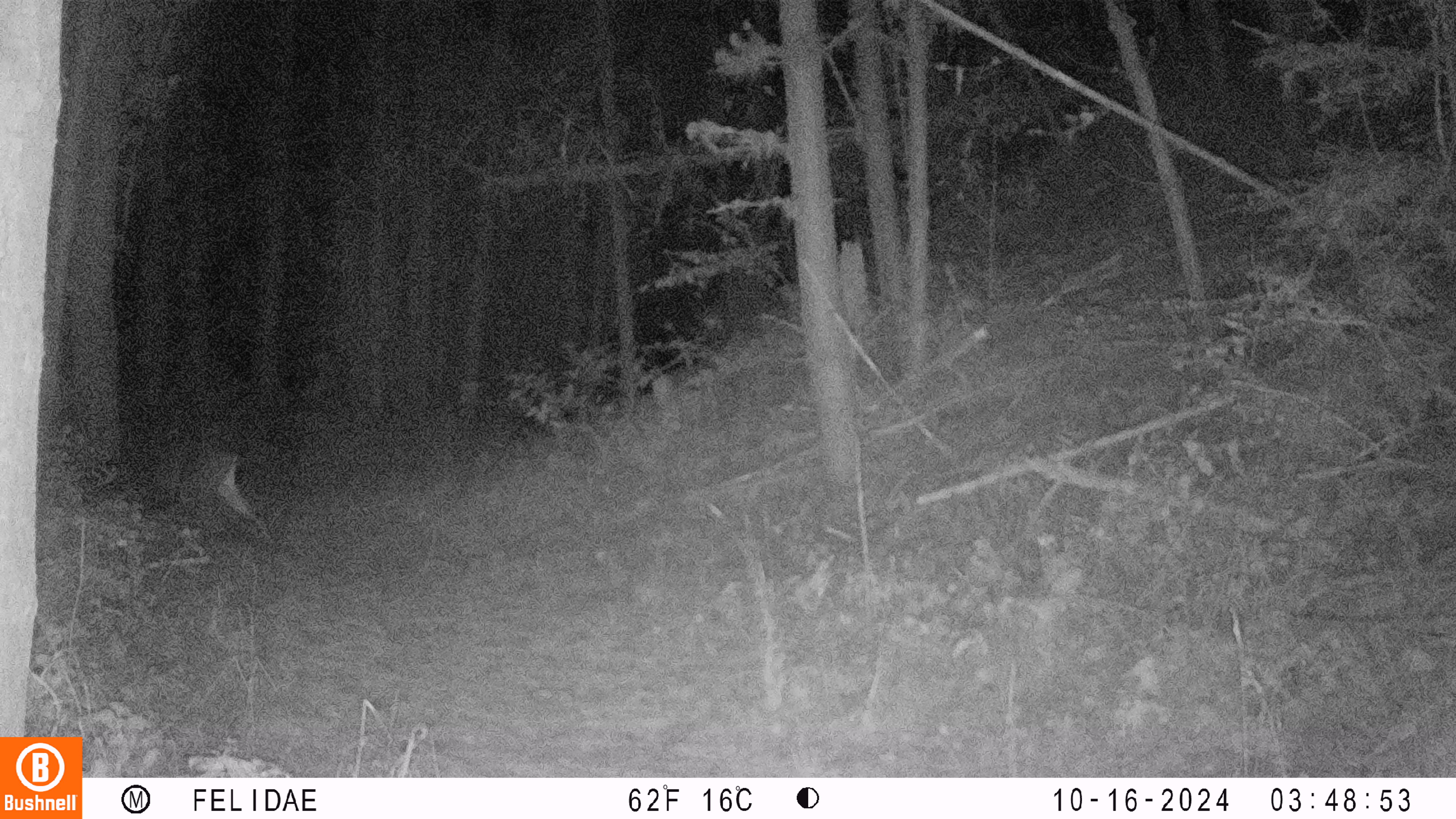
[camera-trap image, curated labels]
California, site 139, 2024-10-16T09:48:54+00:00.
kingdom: Animalia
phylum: Chordata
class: Mammalia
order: Artiodactyla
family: Cervidae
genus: Odocoileus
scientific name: Odocoileus hemionus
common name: mule deer